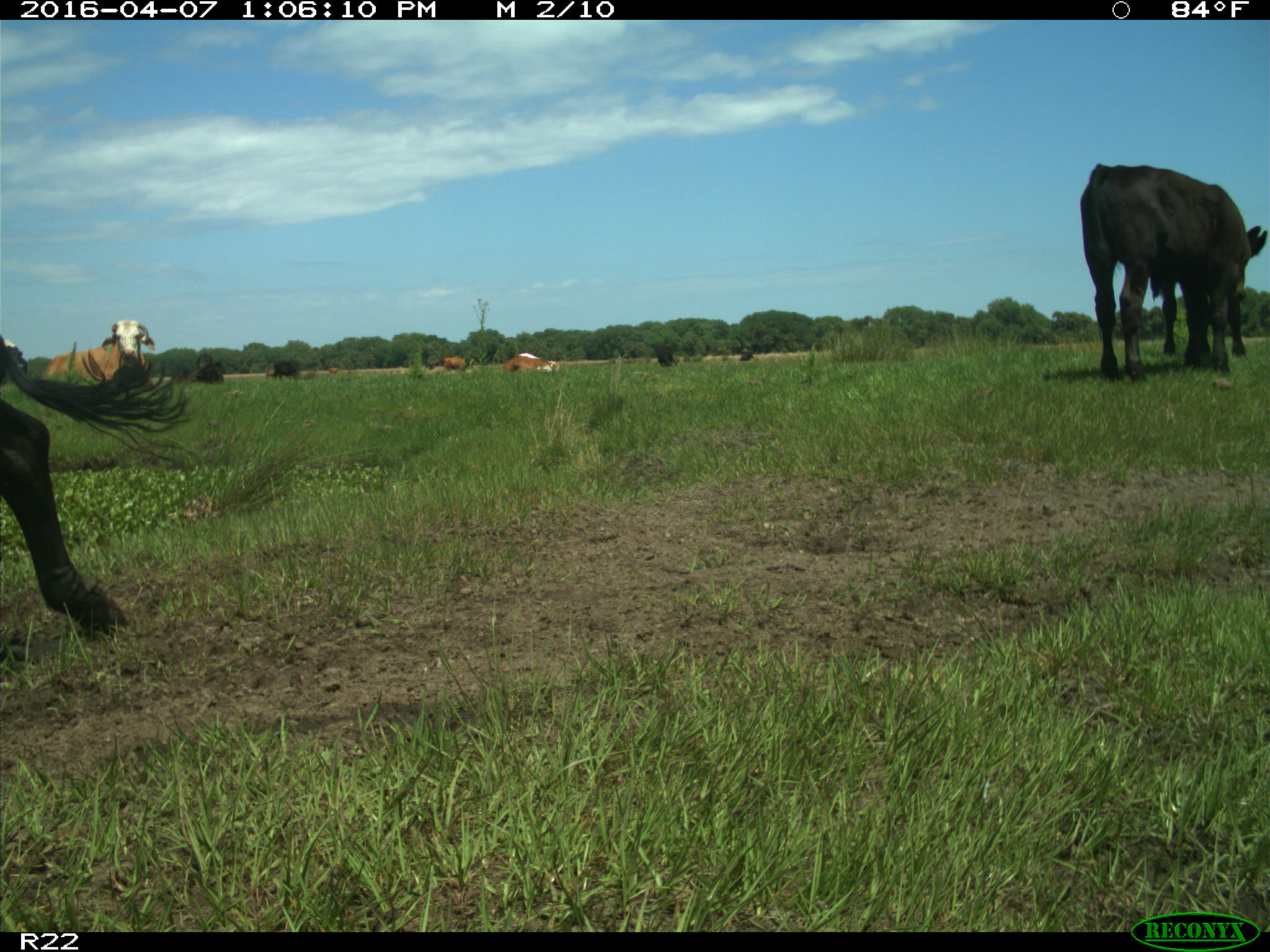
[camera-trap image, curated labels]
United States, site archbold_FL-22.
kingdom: Animalia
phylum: Chordata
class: Mammalia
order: Artiodactyla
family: Bovidae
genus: Bos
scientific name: Bos taurus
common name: domestic cow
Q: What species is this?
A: Bos taurus (domestic cow).